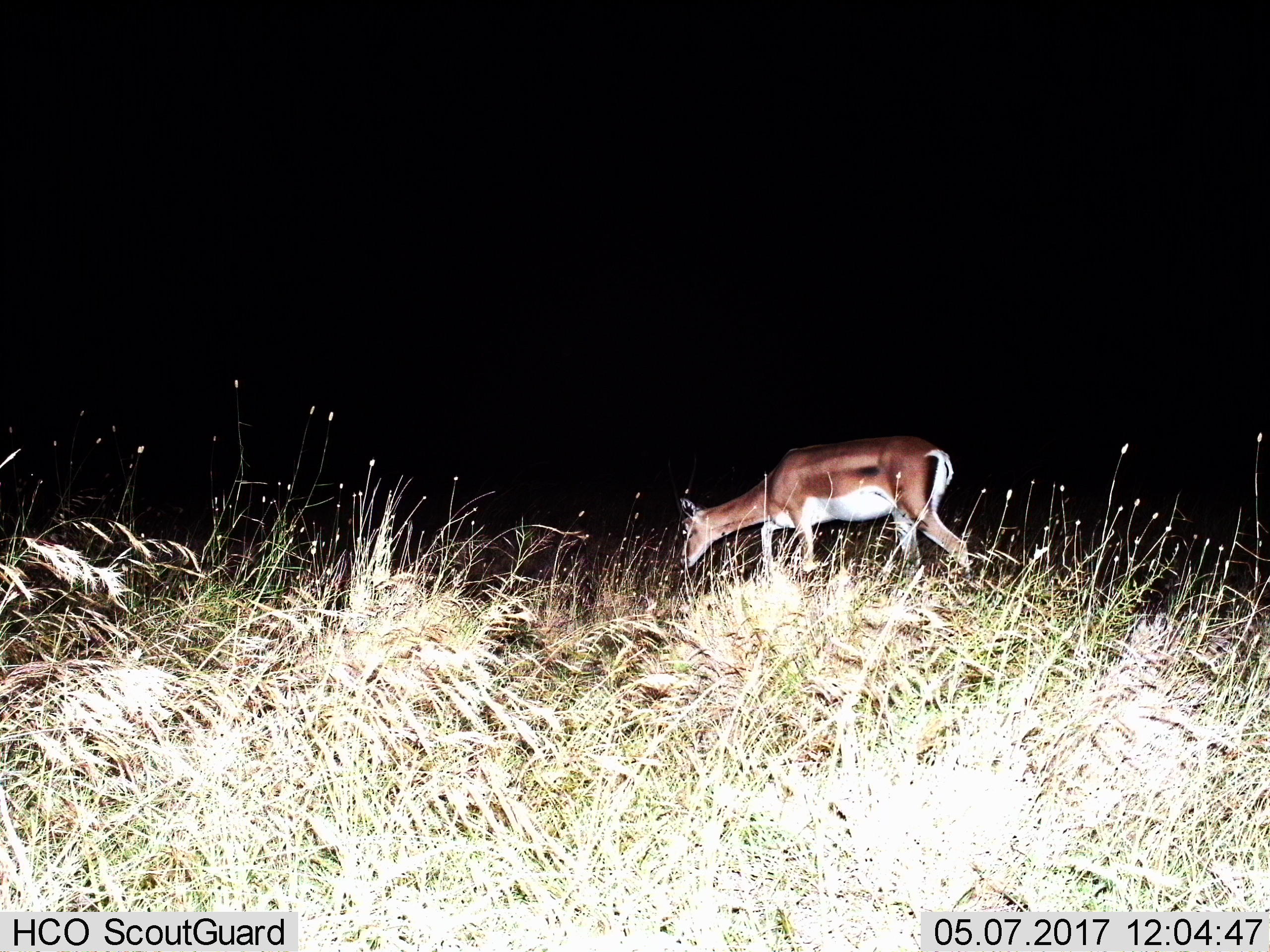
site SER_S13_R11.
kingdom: Animalia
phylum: Chordata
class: Mammalia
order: Artiodactyla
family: Bovidae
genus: Nanger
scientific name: Nanger granti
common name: grant's gazelle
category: gazellegrants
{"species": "gazellegrants (grant's gazelle) (Nanger granti)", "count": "1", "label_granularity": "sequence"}